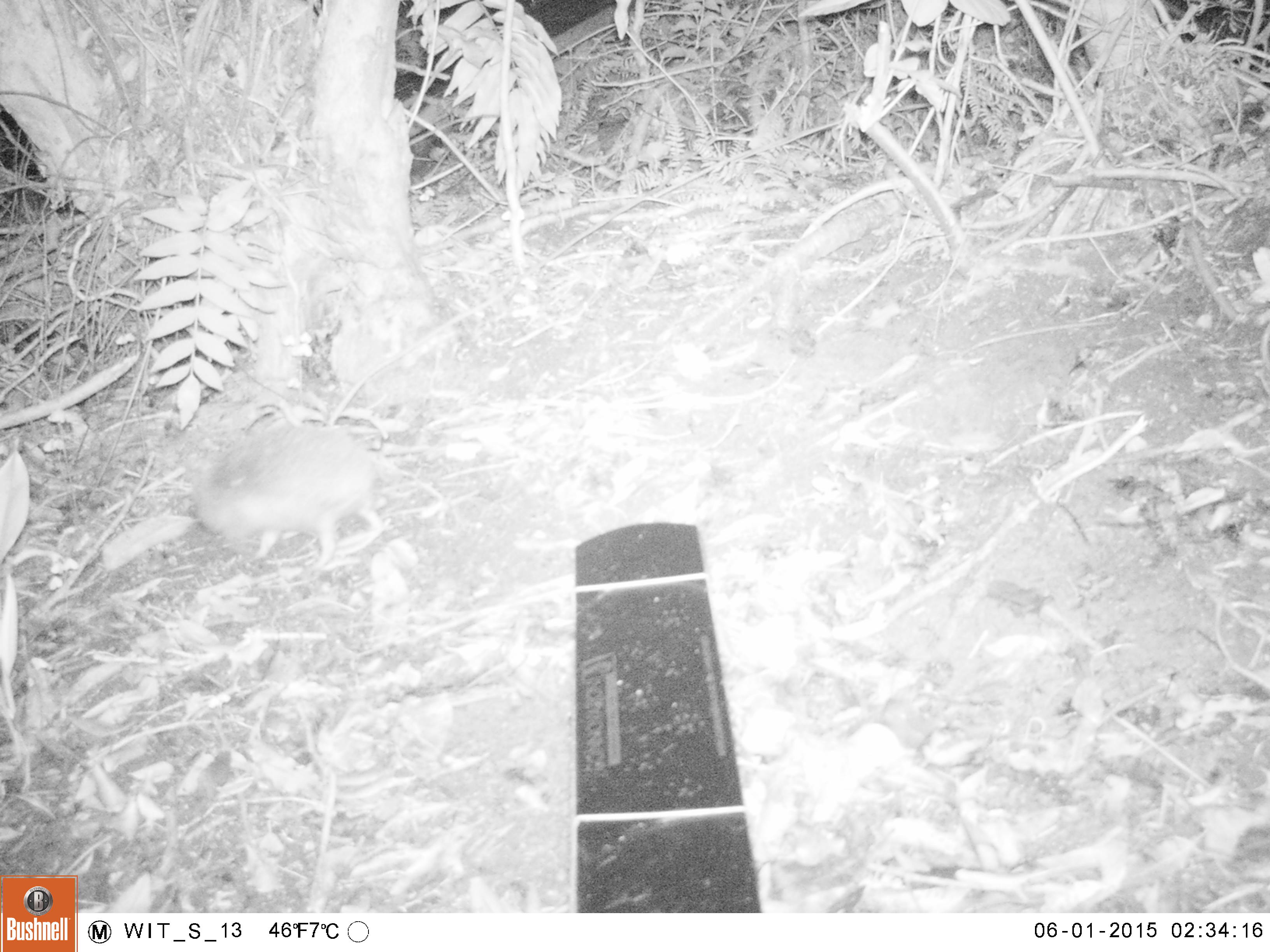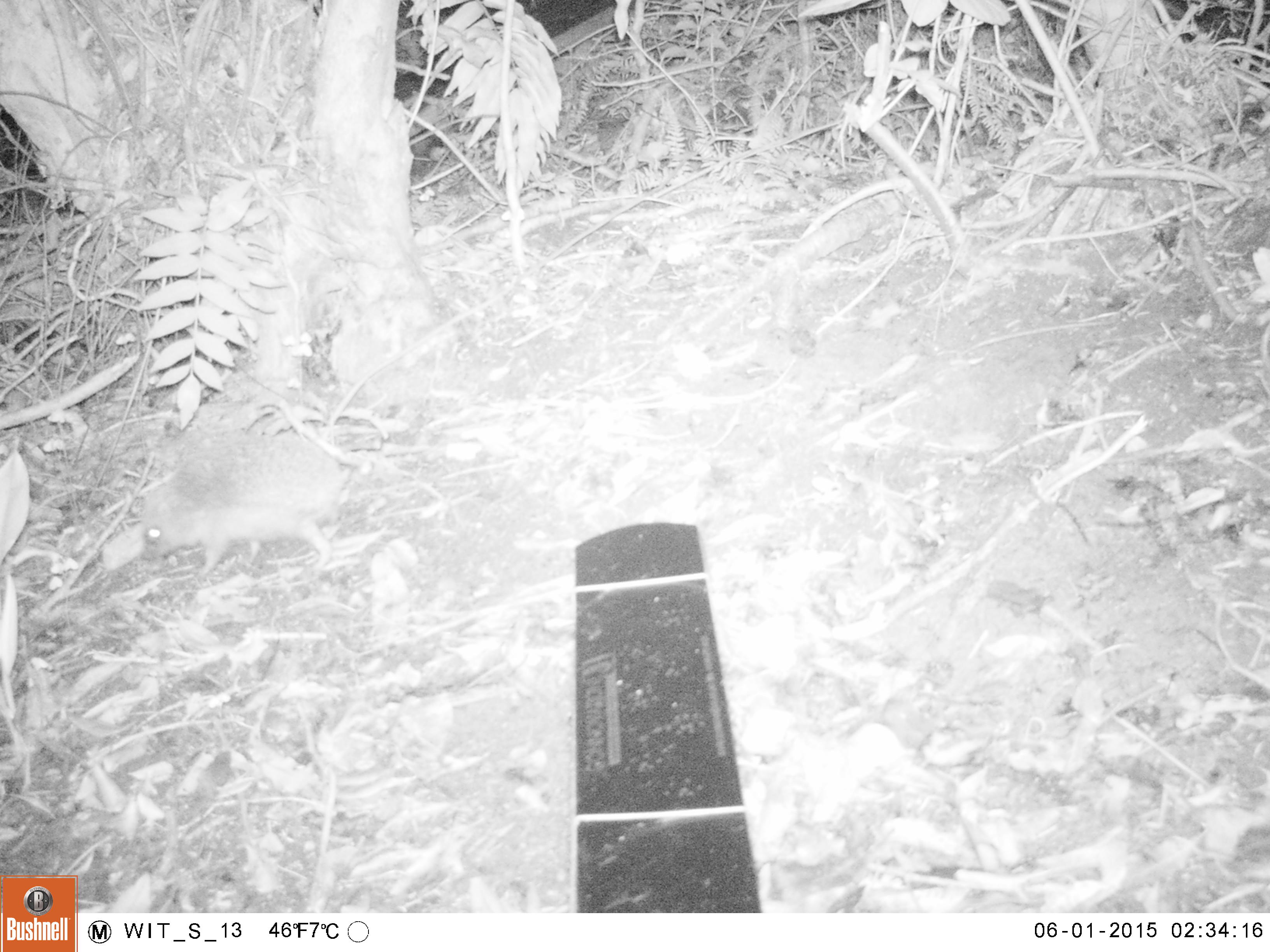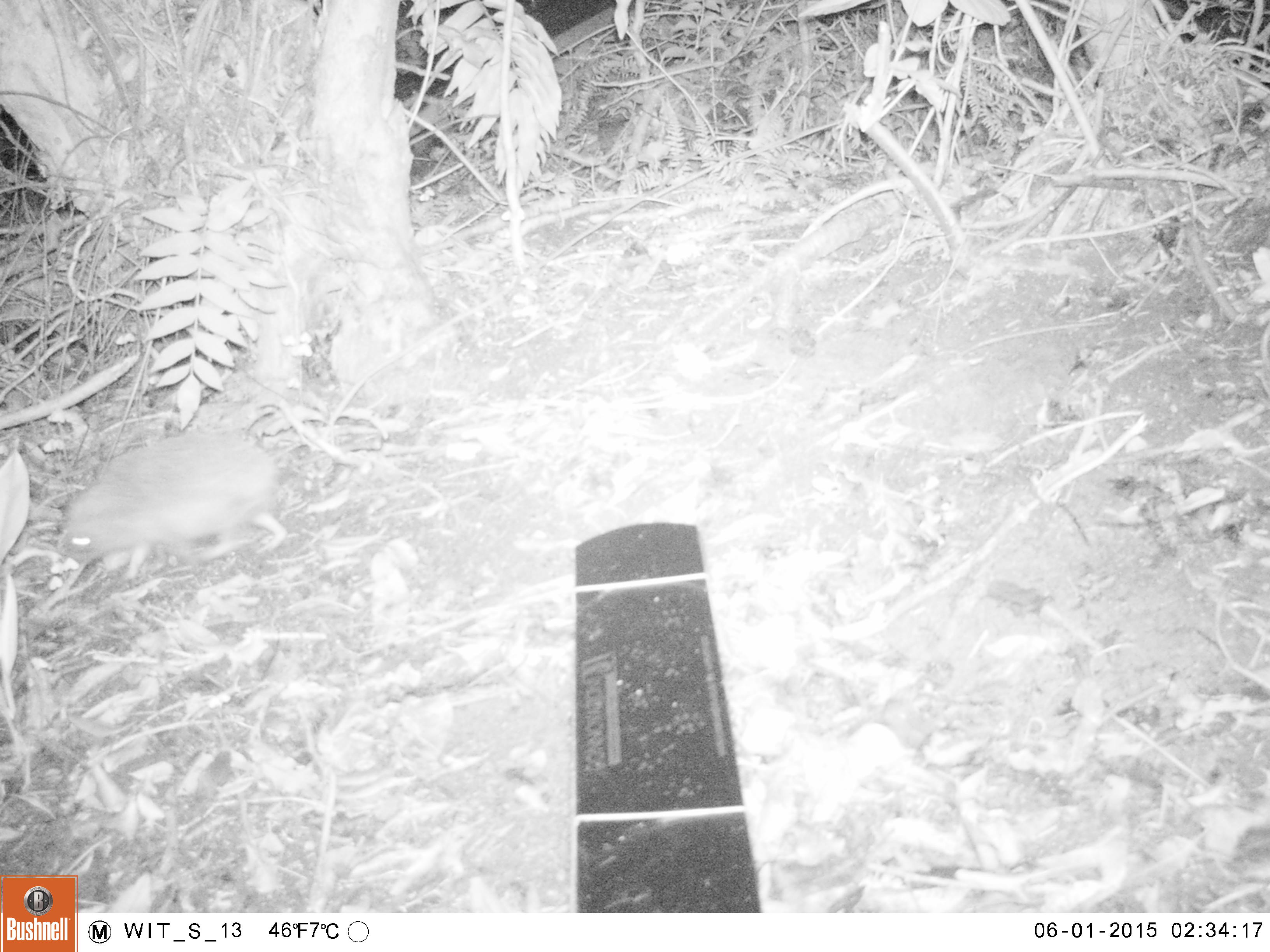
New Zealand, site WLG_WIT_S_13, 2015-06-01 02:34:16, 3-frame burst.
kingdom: Animalia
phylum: Chordata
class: Mammalia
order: Eulipotyphla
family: Erinaceidae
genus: Erinaceus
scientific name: Erinaceus europaeus europaeus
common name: european hedgehog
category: hedgehog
Hedgehog (european hedgehog) (Erinaceus europaeus europaeus).